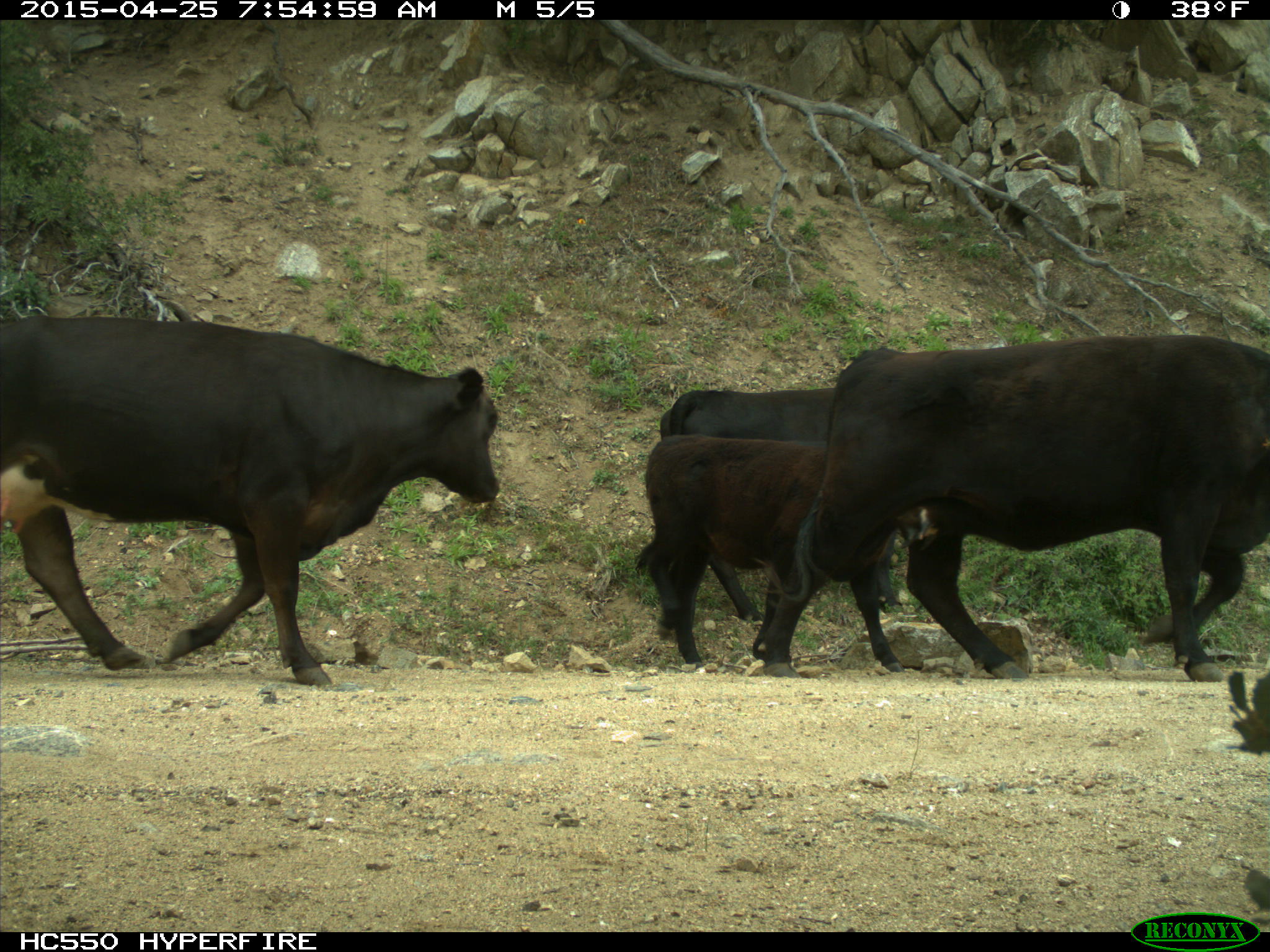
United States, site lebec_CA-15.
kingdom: Animalia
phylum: Chordata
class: Mammalia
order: Artiodactyla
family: Bovidae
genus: Bos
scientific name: Bos taurus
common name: domestic cow